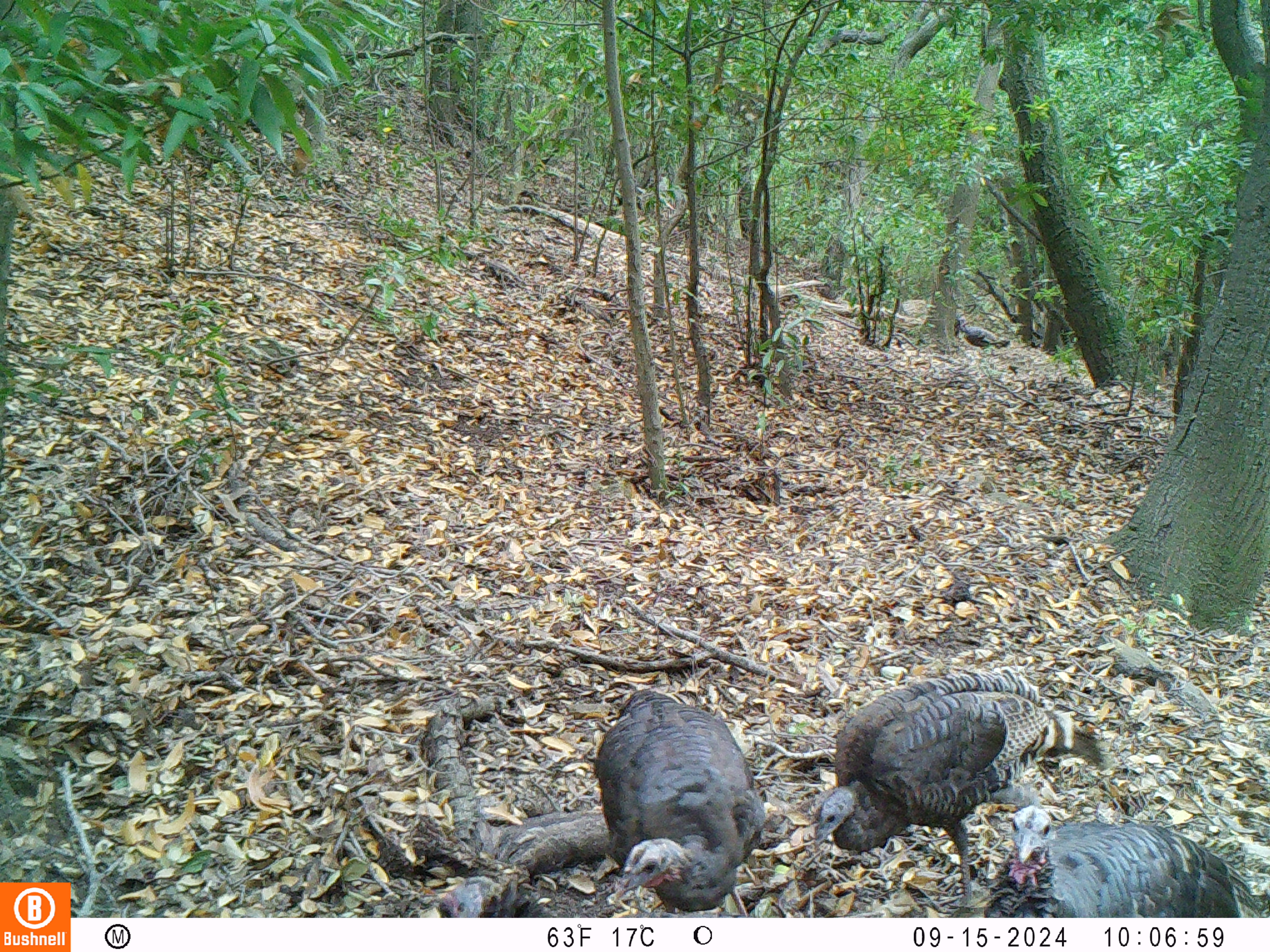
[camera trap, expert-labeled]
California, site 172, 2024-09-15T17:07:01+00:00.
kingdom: Animalia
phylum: Chordata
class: Aves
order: Galliformes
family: Phasianidae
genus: Meleagris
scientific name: Meleagris gallopavo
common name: turkey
Turkey (Meleagris gallopavo).